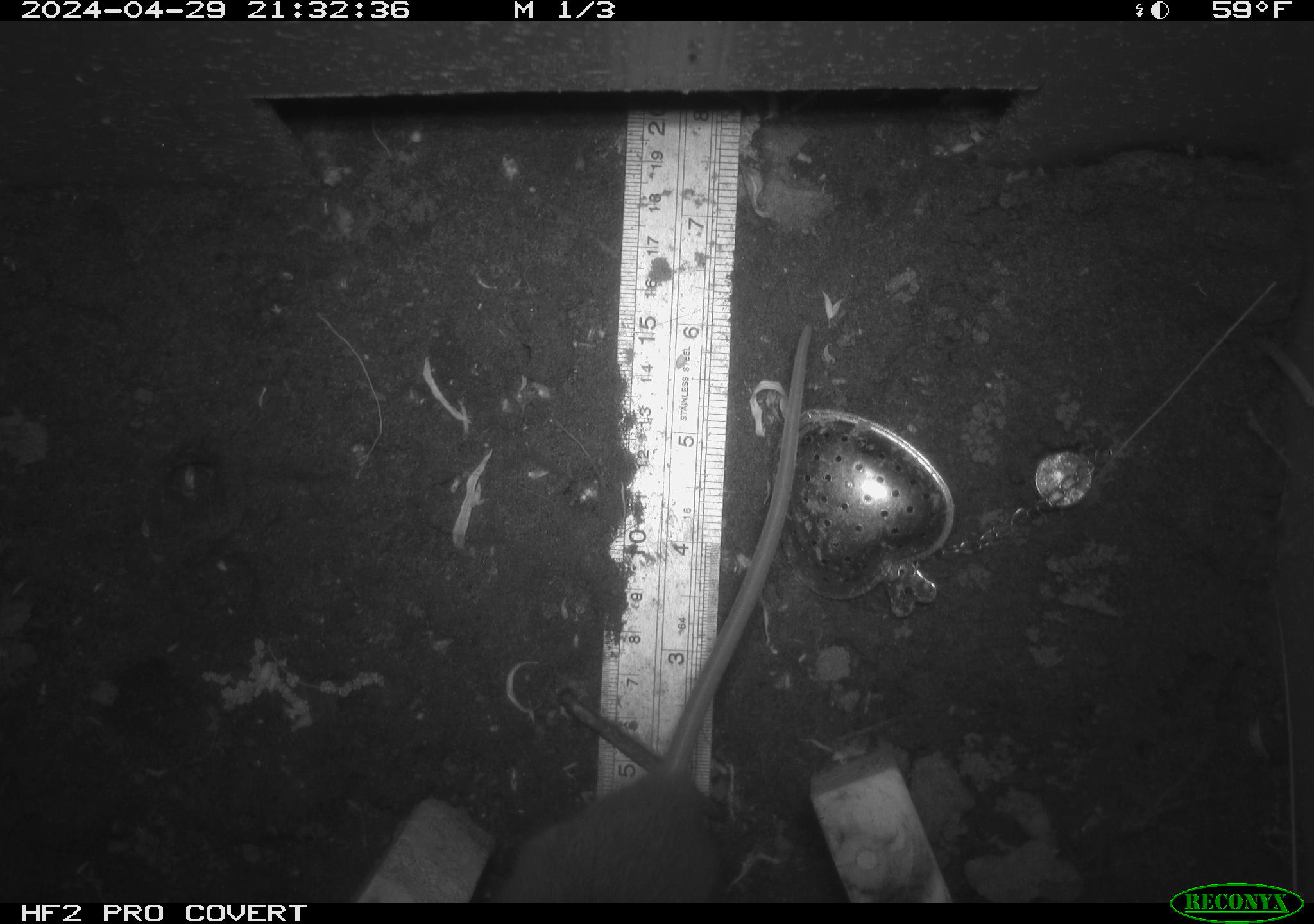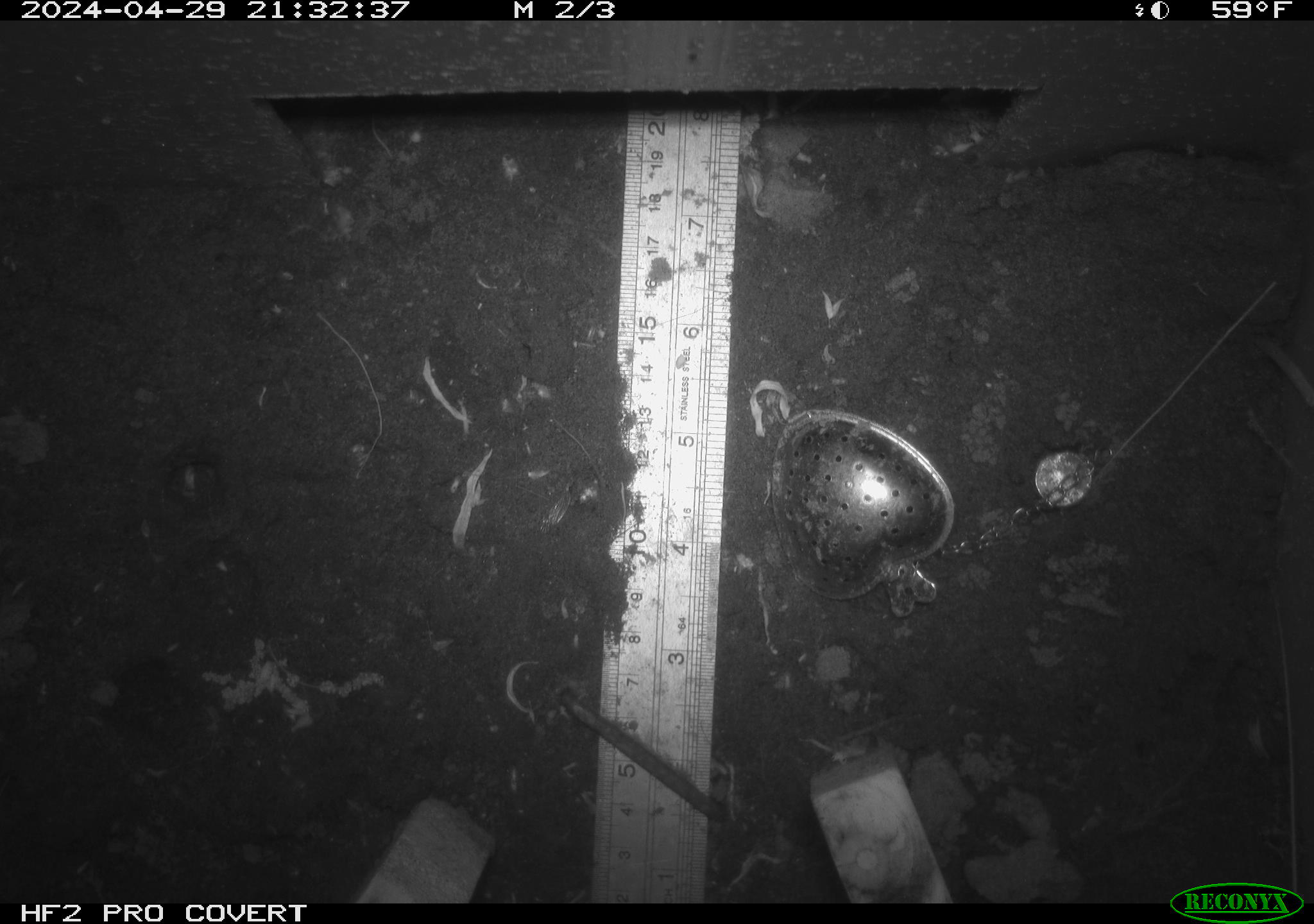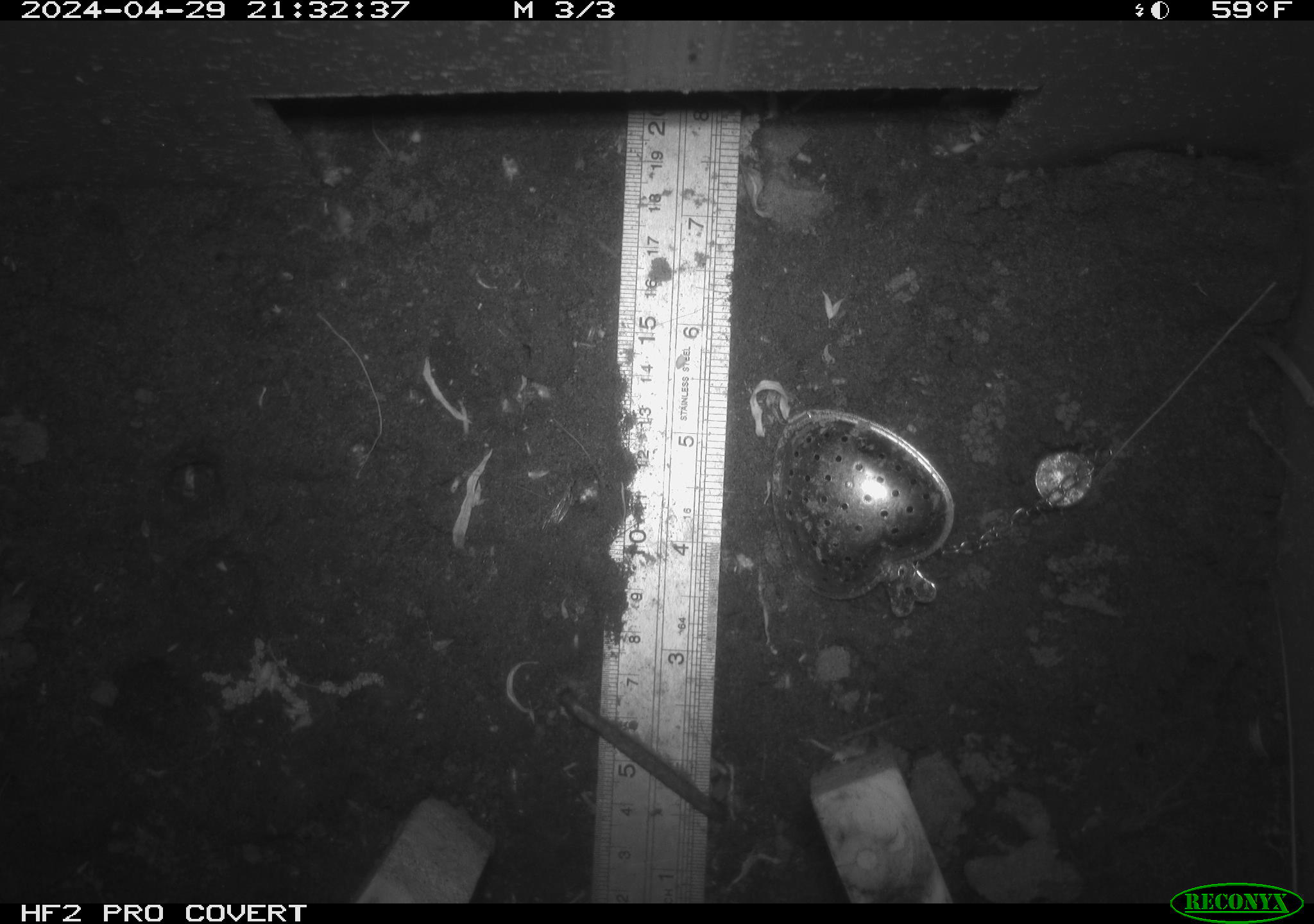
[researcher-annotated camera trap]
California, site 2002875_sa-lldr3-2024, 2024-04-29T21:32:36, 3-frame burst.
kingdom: Animalia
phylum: Chordata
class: Mammalia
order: Rodentia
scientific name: Rodentia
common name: rodent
Rodent (Rodentia).